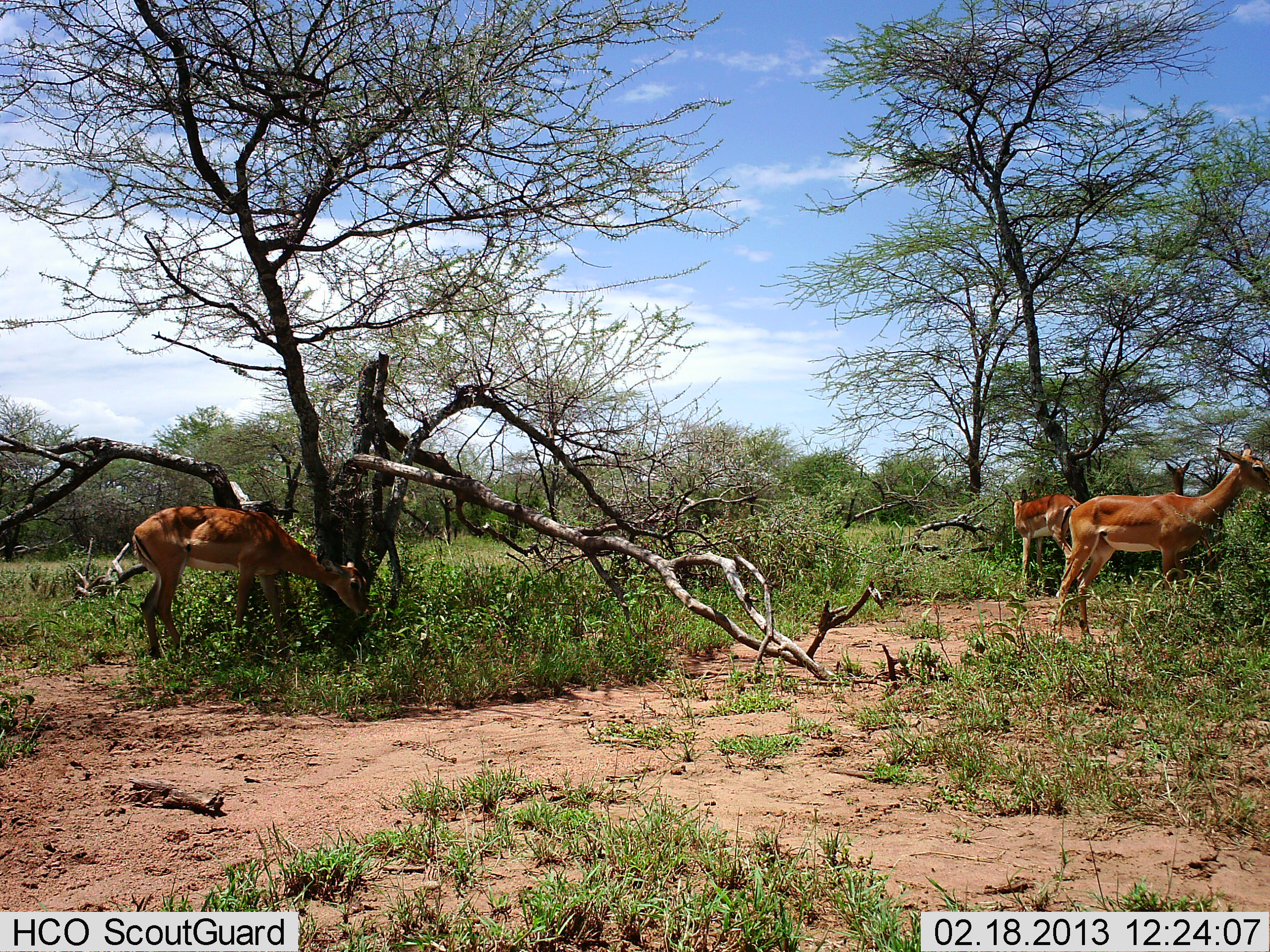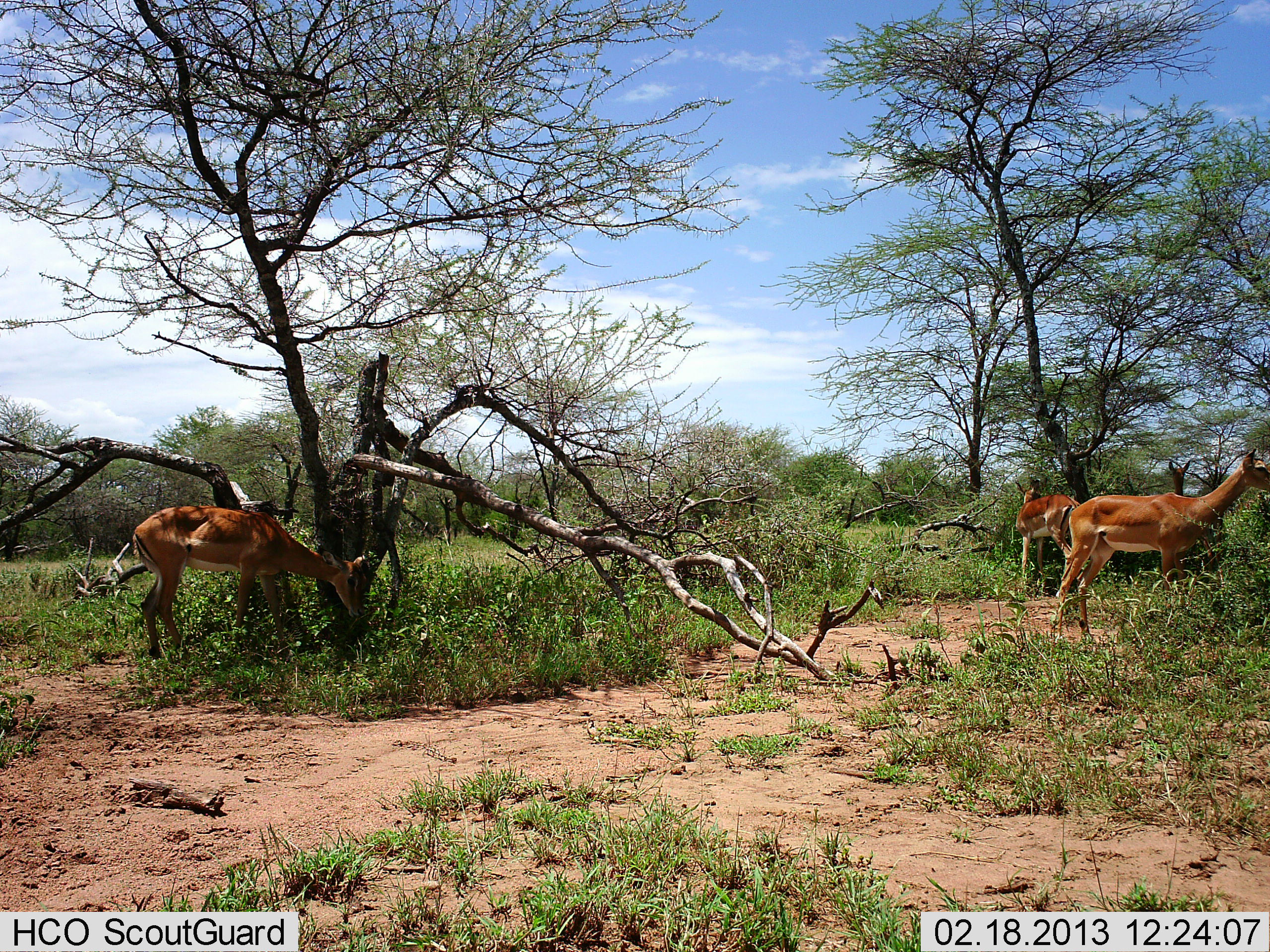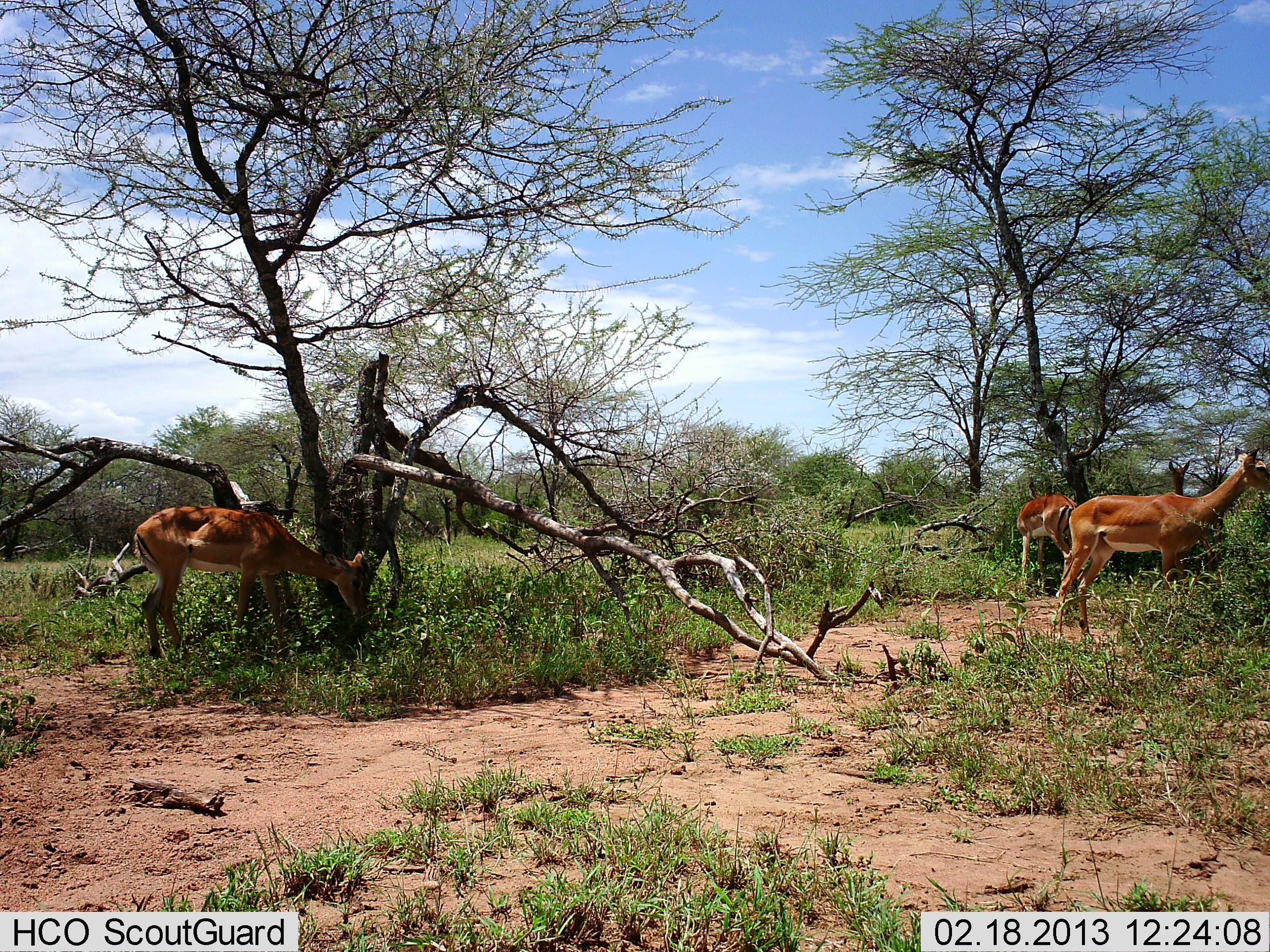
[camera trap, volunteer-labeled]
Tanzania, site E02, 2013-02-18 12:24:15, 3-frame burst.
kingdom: Animalia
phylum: Chordata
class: Mammalia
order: Artiodactyla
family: Bovidae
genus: Aepyceros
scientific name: Aepyceros melampus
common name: impala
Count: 4.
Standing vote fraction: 69%.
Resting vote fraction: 0%.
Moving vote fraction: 12%.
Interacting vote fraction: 0%.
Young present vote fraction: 0%.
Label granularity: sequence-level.